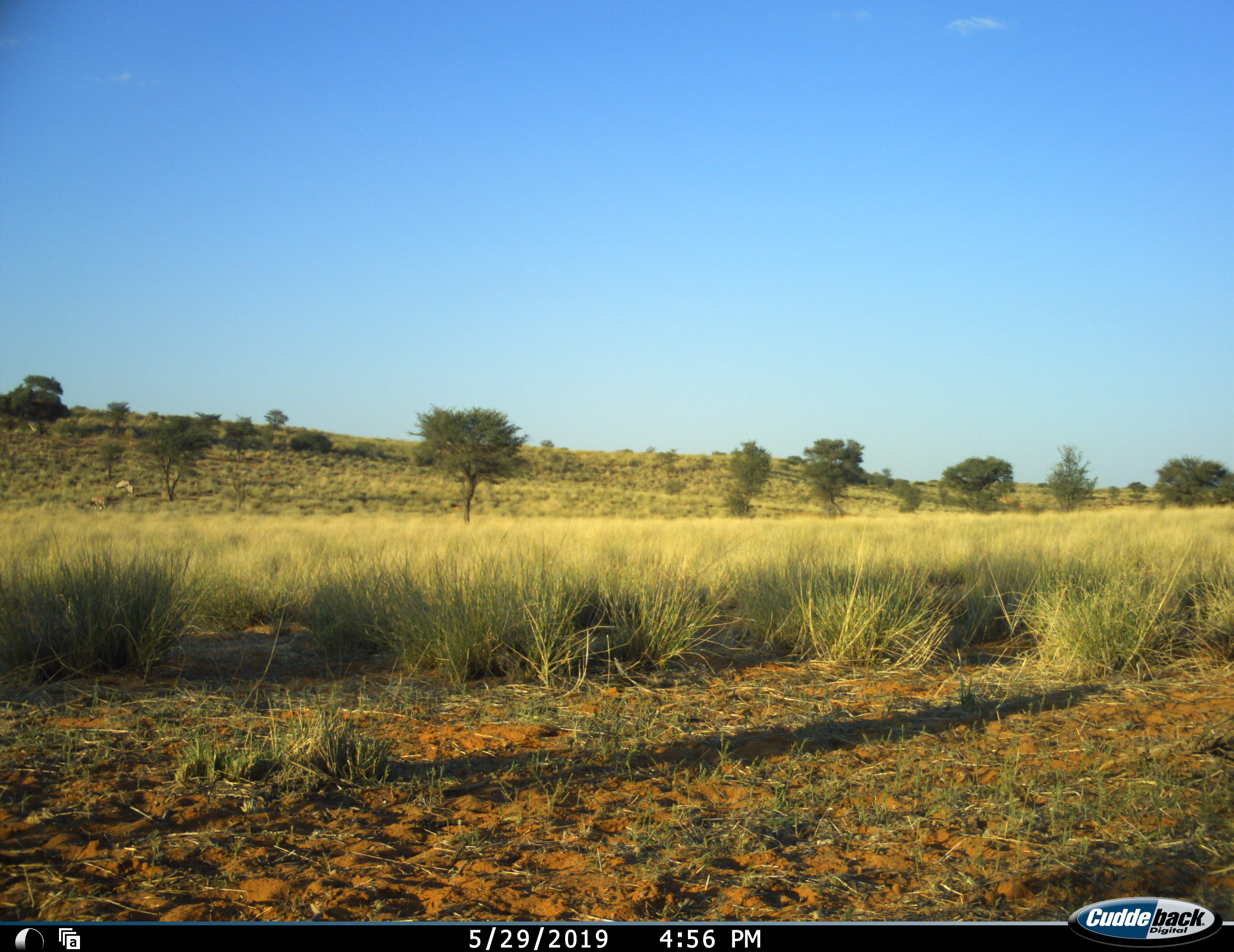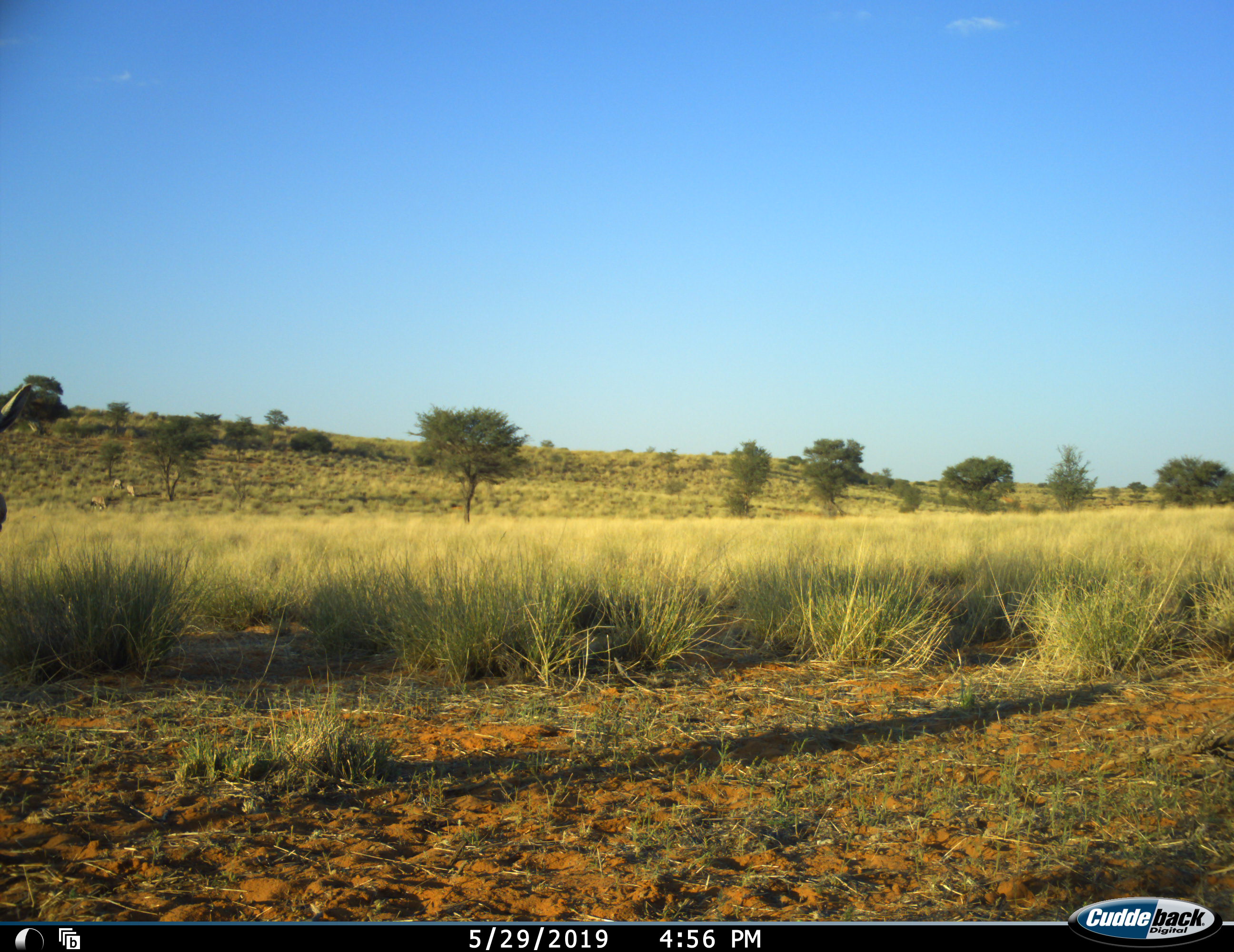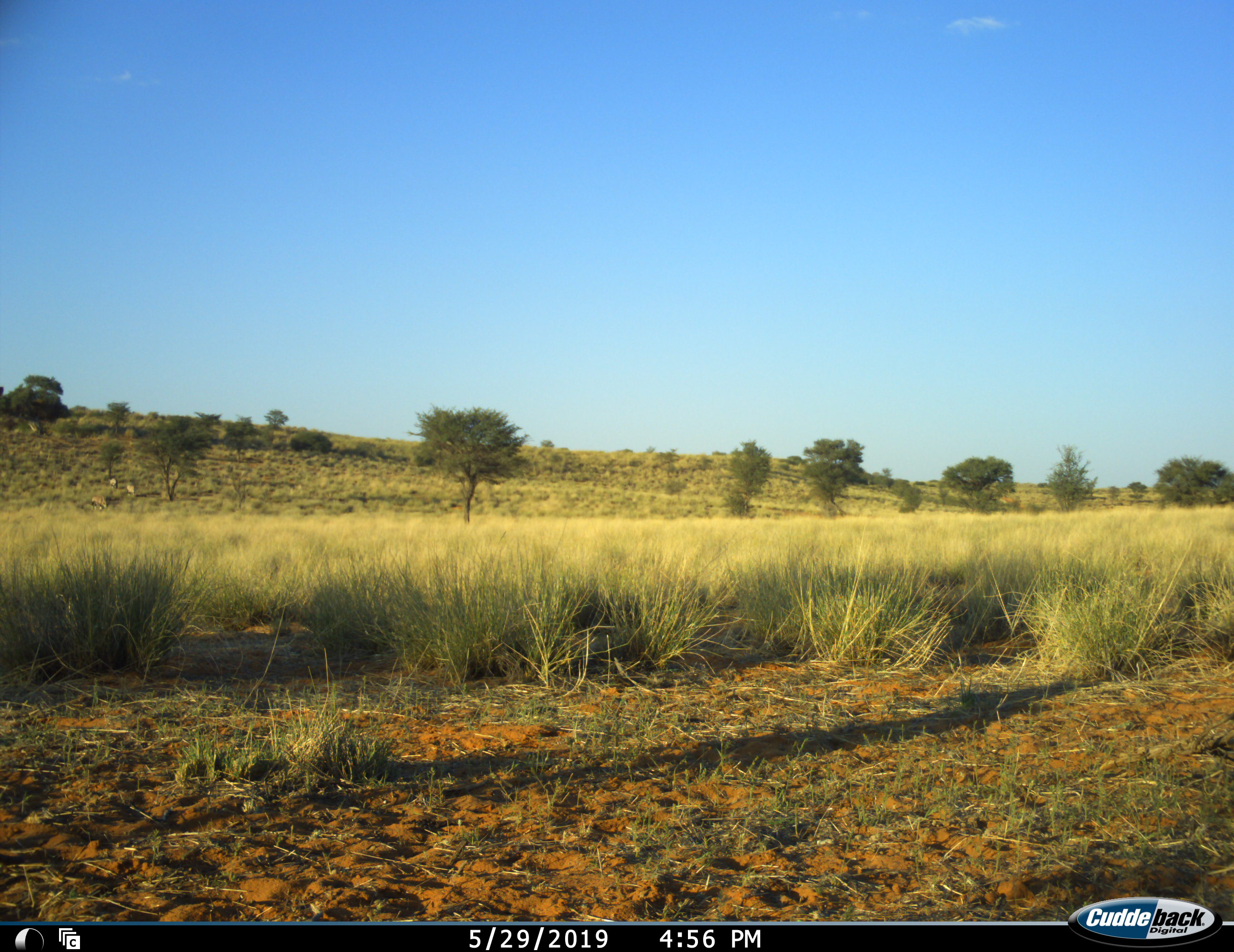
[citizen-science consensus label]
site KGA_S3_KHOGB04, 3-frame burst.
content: unidentified animal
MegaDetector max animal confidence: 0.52